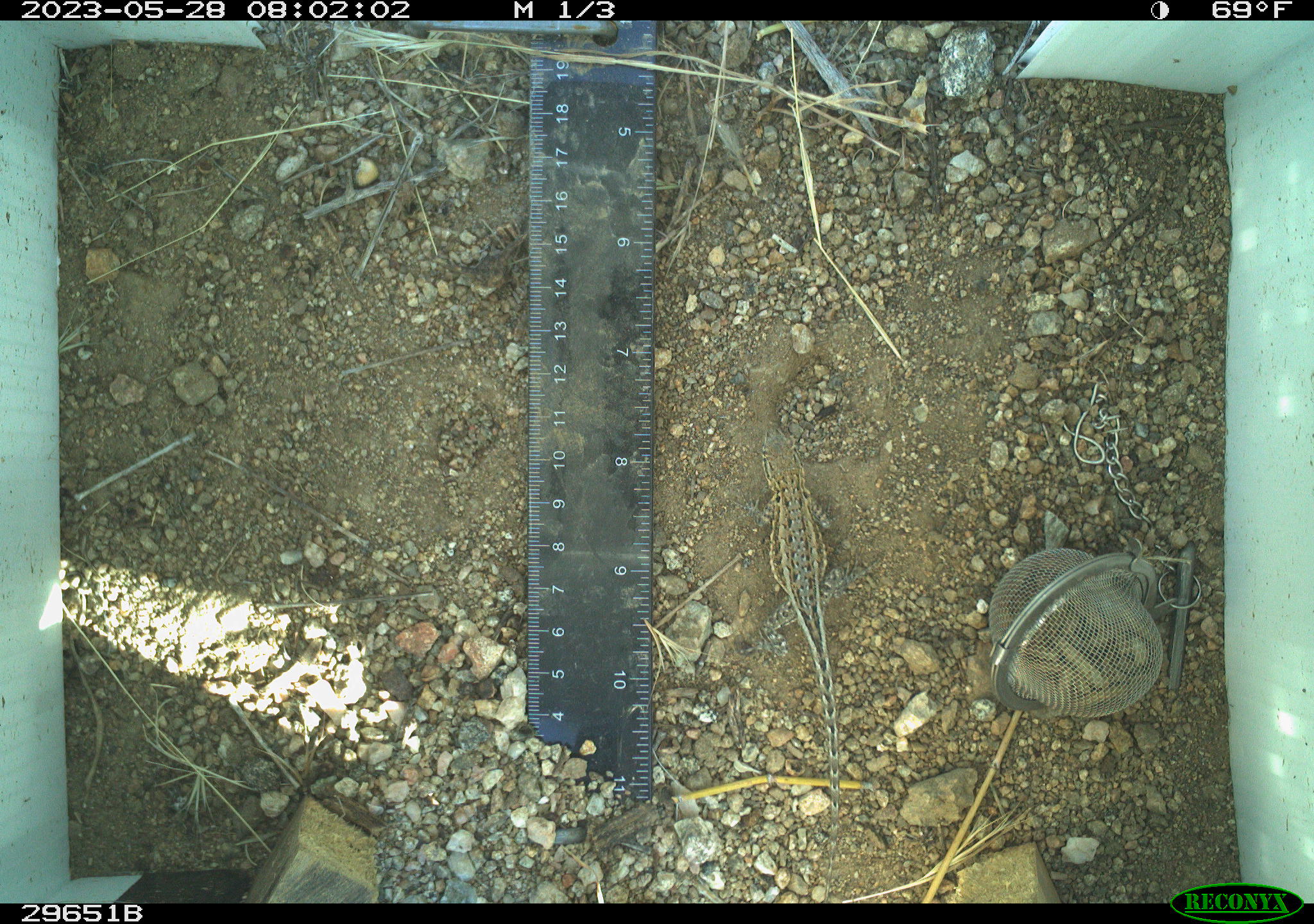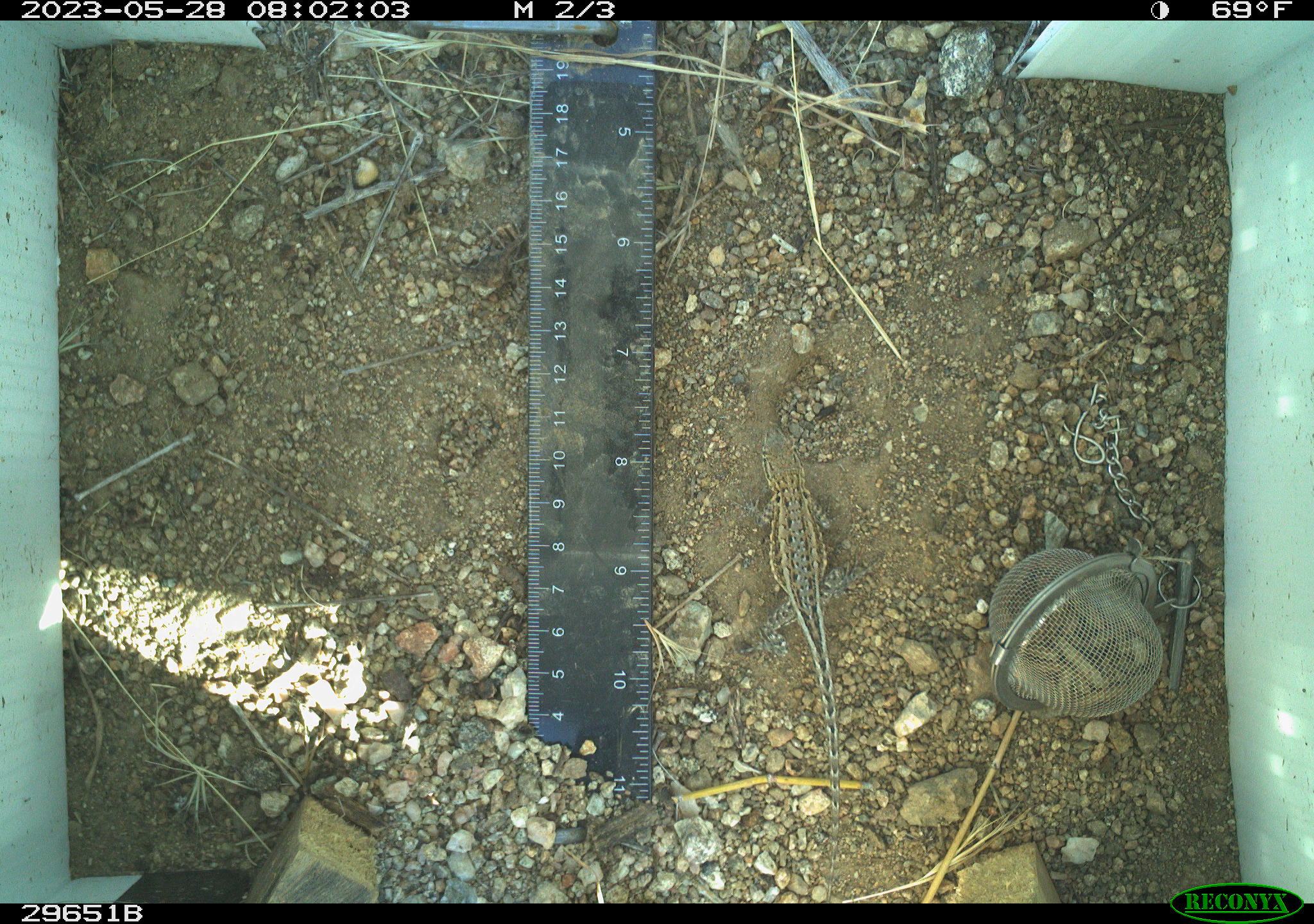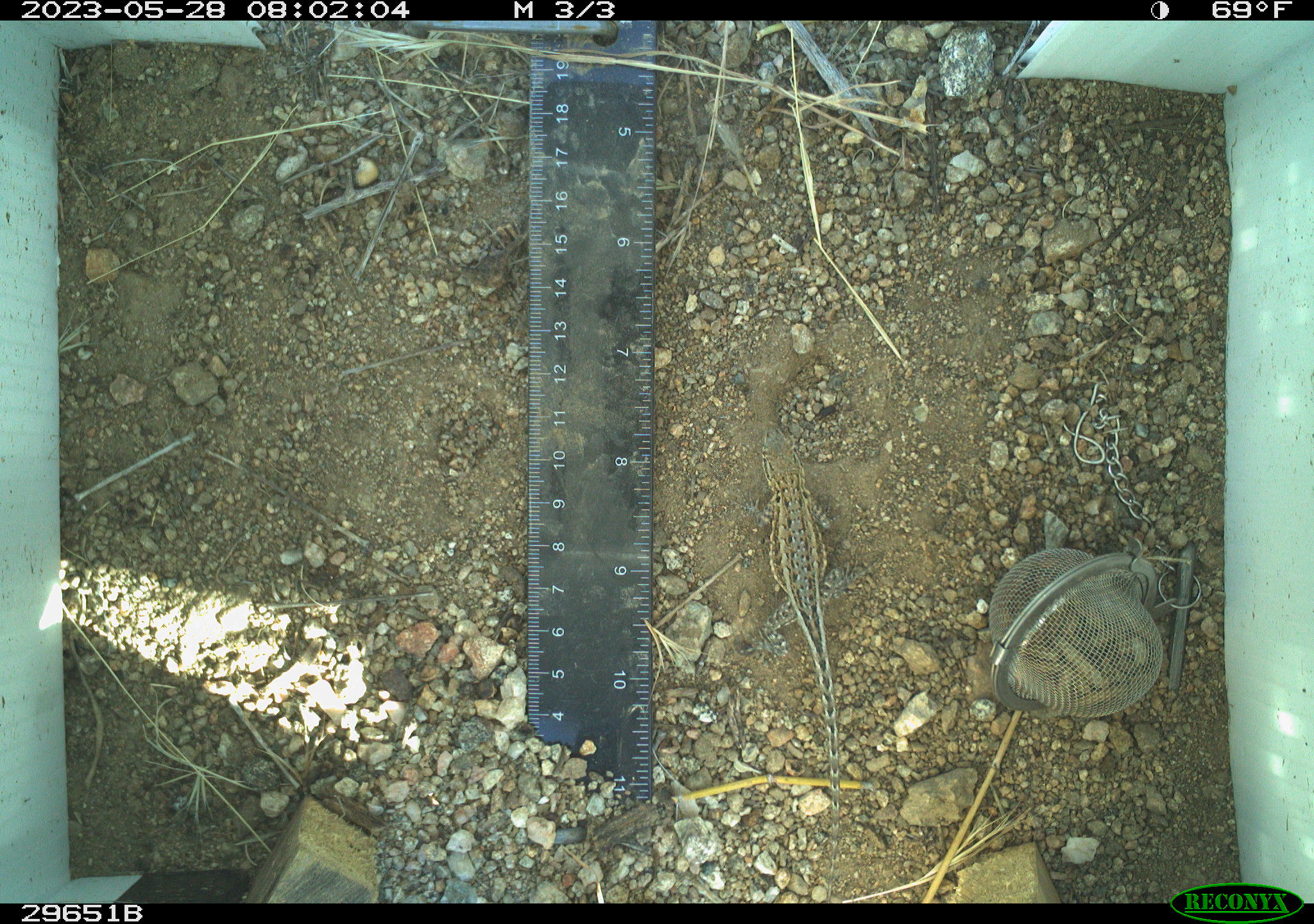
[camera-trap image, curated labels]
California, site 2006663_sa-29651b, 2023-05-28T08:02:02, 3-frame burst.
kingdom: Animalia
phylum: Chordata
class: Reptilia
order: Squamata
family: Phrynosomatidae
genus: Uta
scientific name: Uta stansburiana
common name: common side-blotched lizard